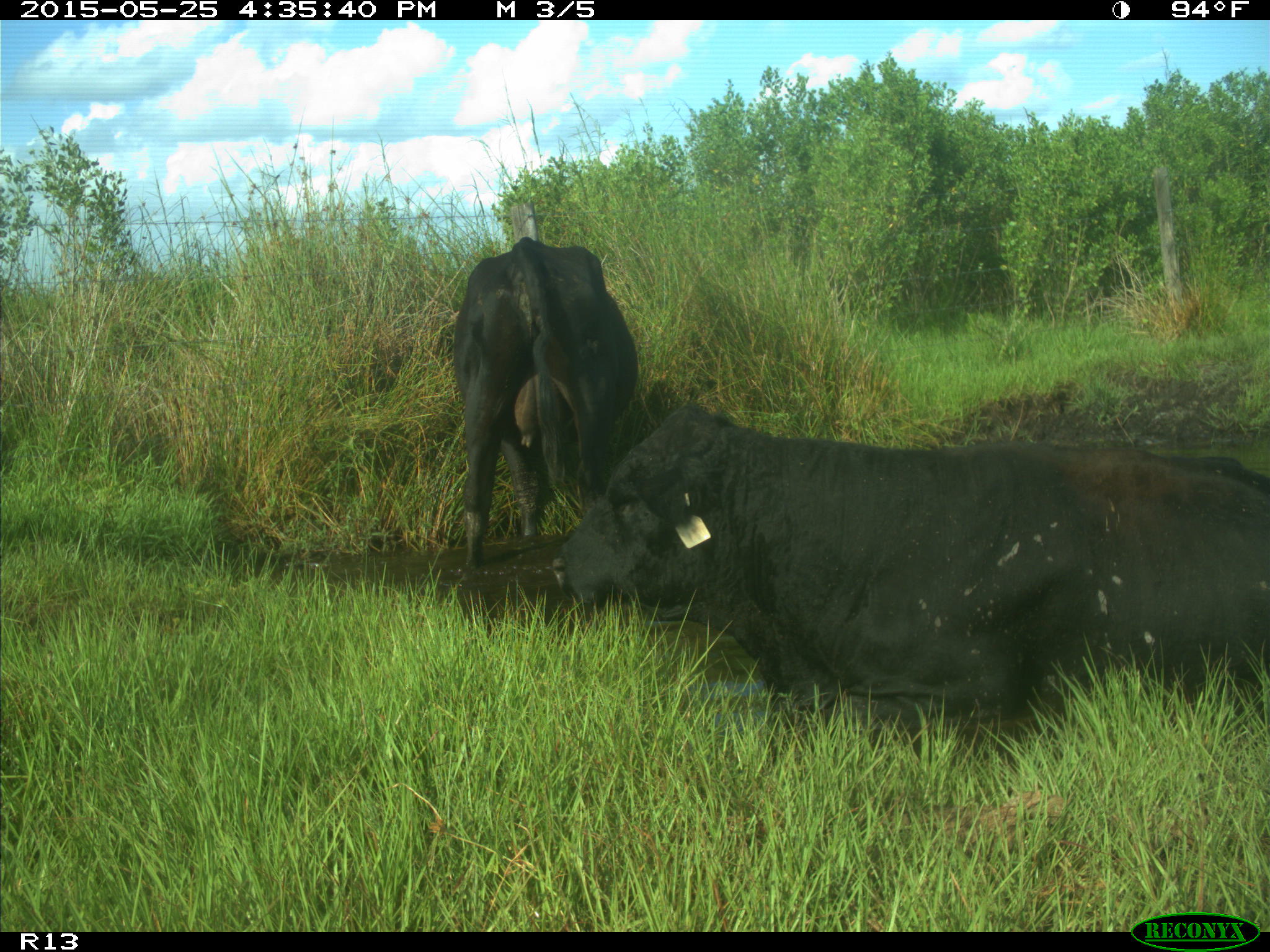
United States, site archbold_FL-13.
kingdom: Animalia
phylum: Chordata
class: Mammalia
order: Artiodactyla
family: Bovidae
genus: Bos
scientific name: Bos taurus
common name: domestic cow